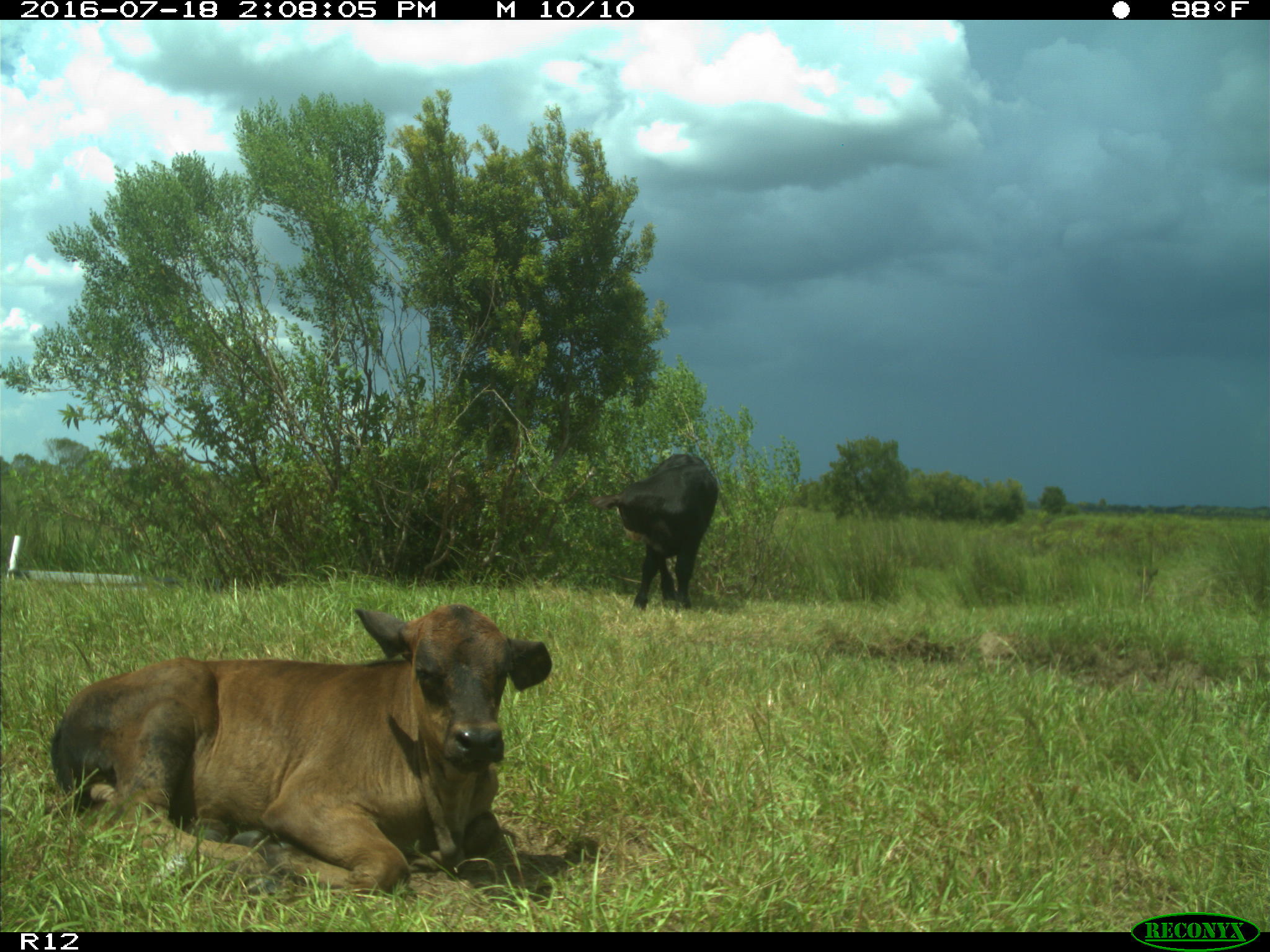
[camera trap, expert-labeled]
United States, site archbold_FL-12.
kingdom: Animalia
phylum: Chordata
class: Mammalia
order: Artiodactyla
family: Bovidae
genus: Bos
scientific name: Bos taurus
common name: domestic cow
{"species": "Bos taurus (domestic cow)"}